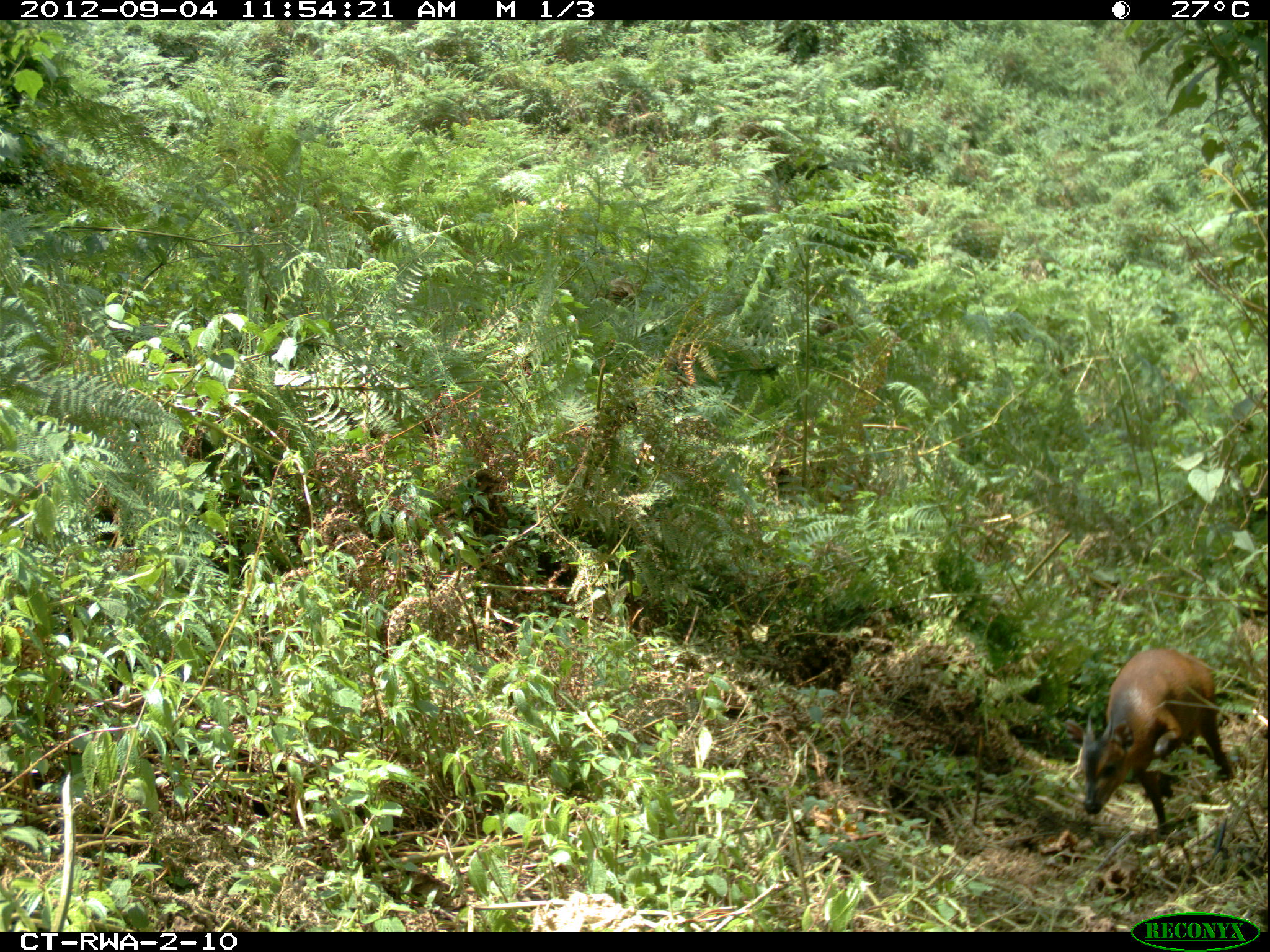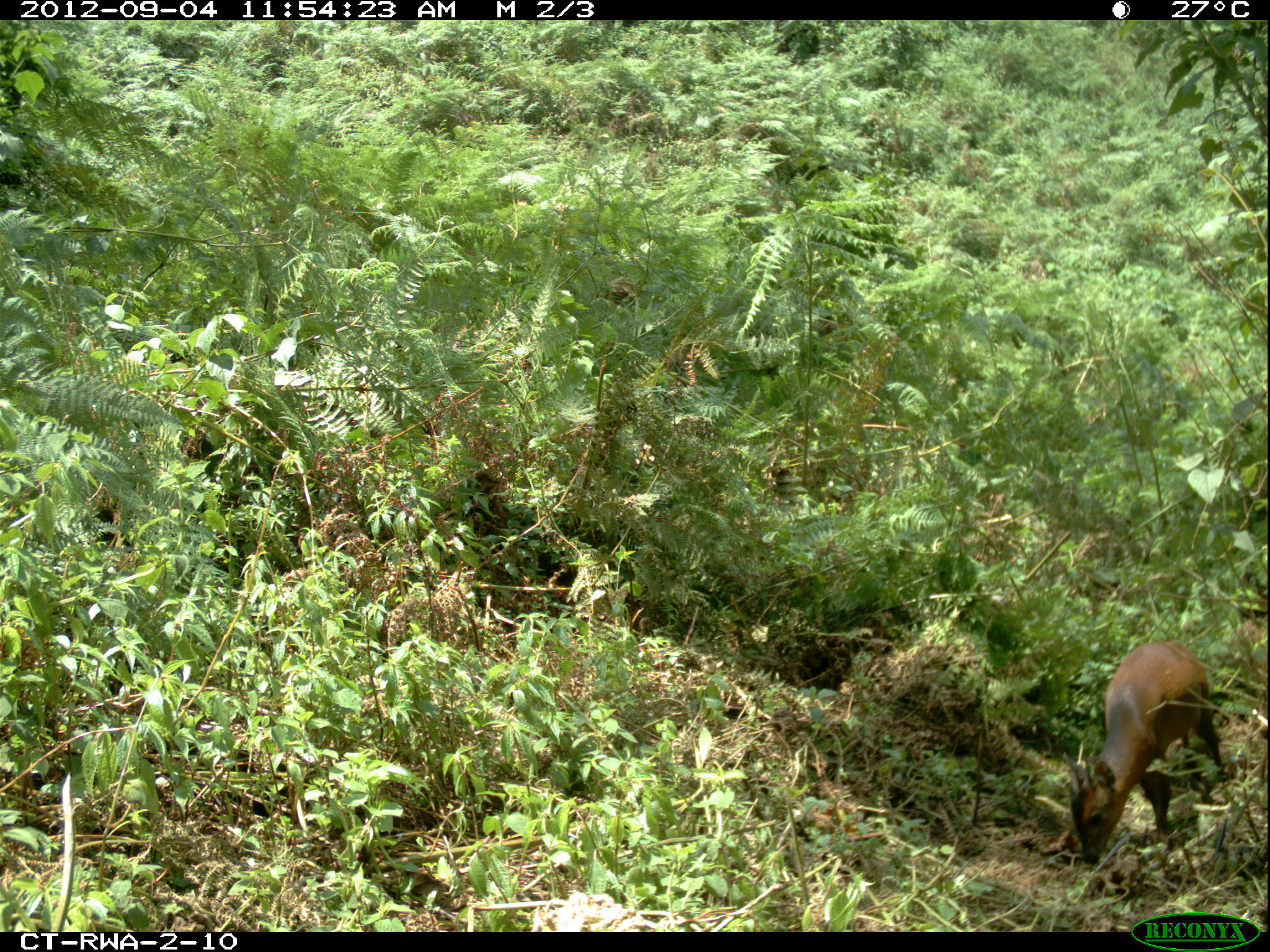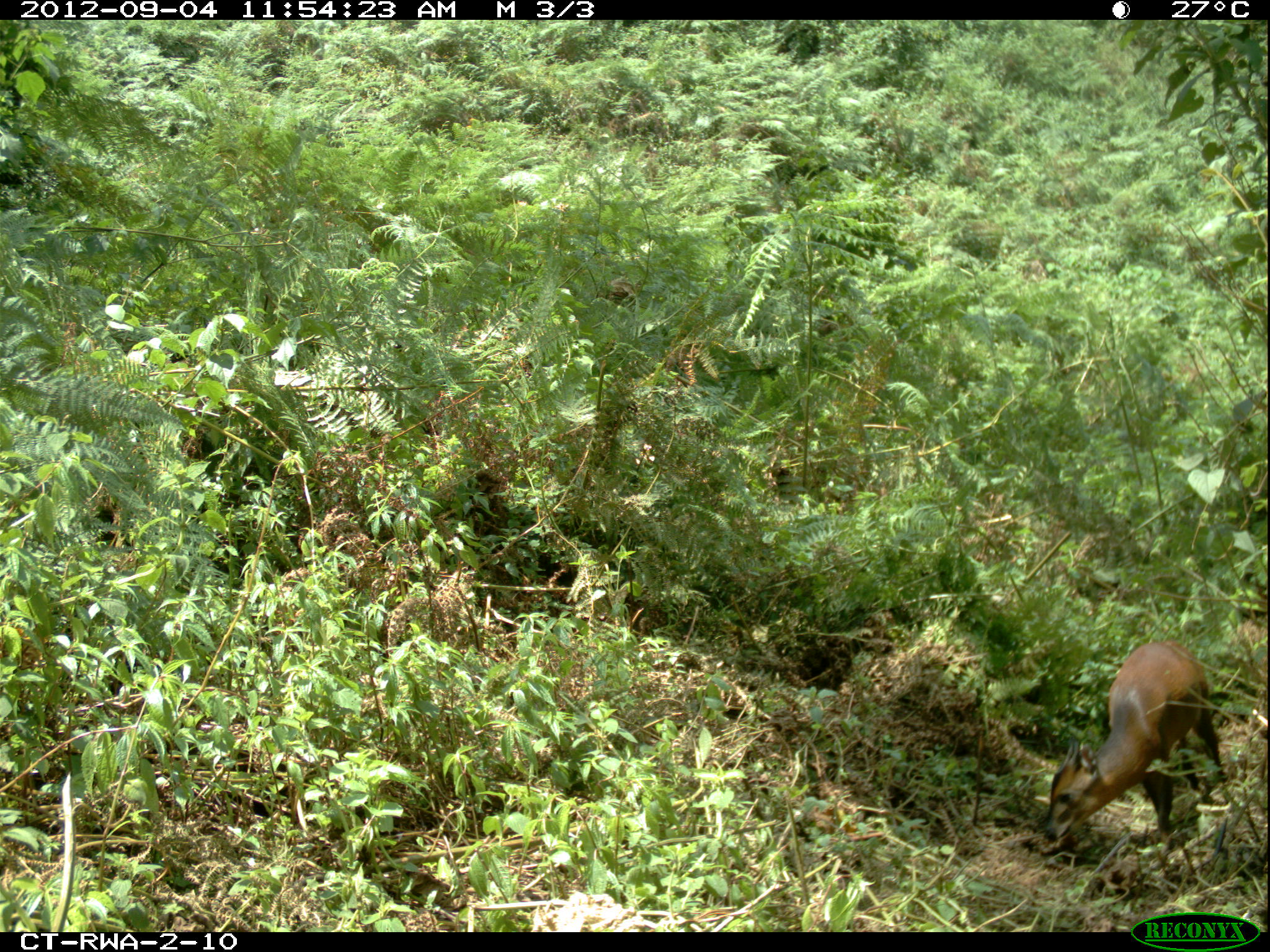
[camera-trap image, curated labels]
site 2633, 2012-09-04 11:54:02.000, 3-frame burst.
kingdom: Animalia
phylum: Chordata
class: Mammalia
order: Artiodactyla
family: Bovidae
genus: Cephalophus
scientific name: Cephalophus nigrifrons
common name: black-fronted duiker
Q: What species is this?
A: Cephalophus nigrifrons (black-fronted duiker).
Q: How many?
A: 1.